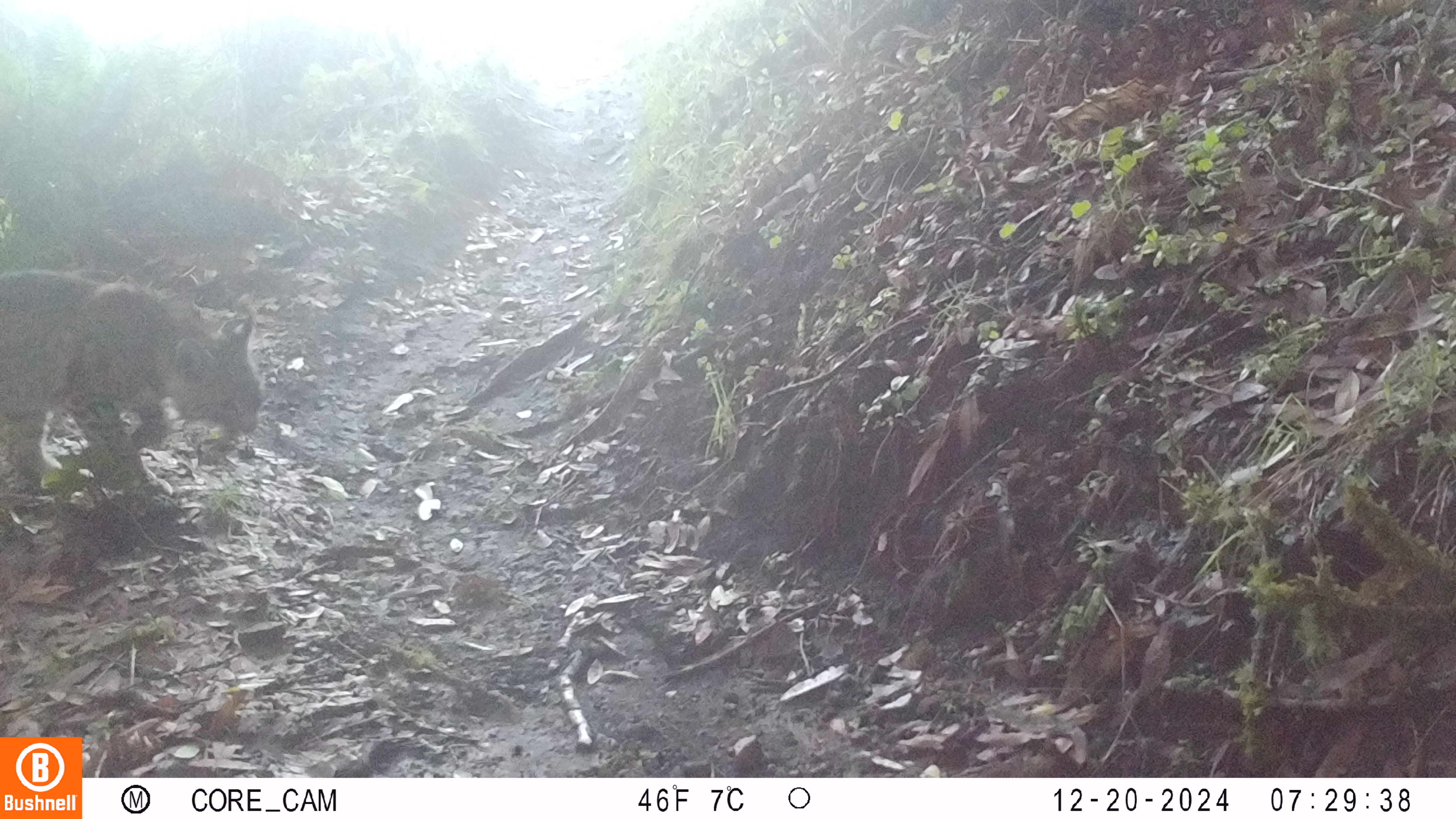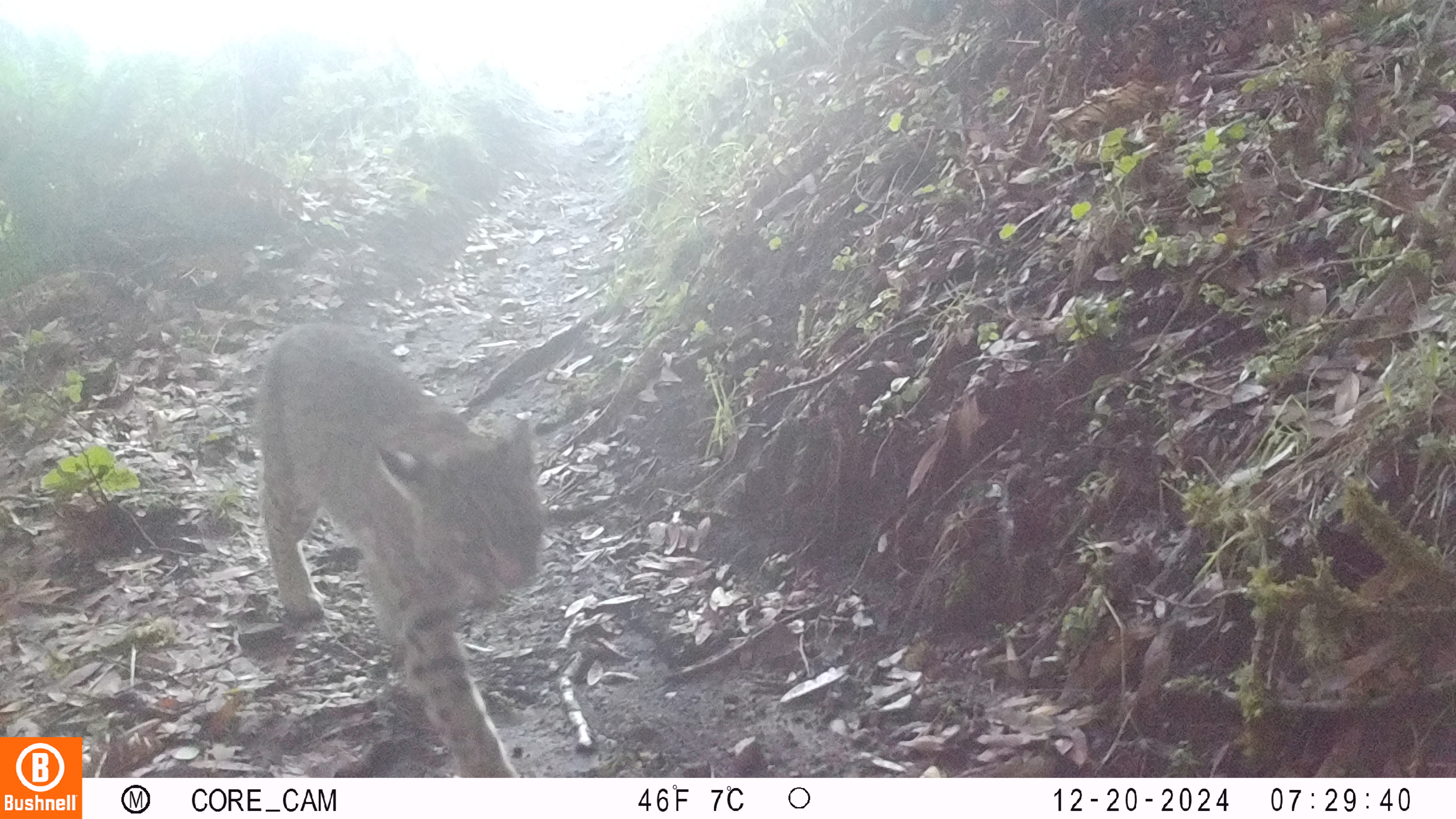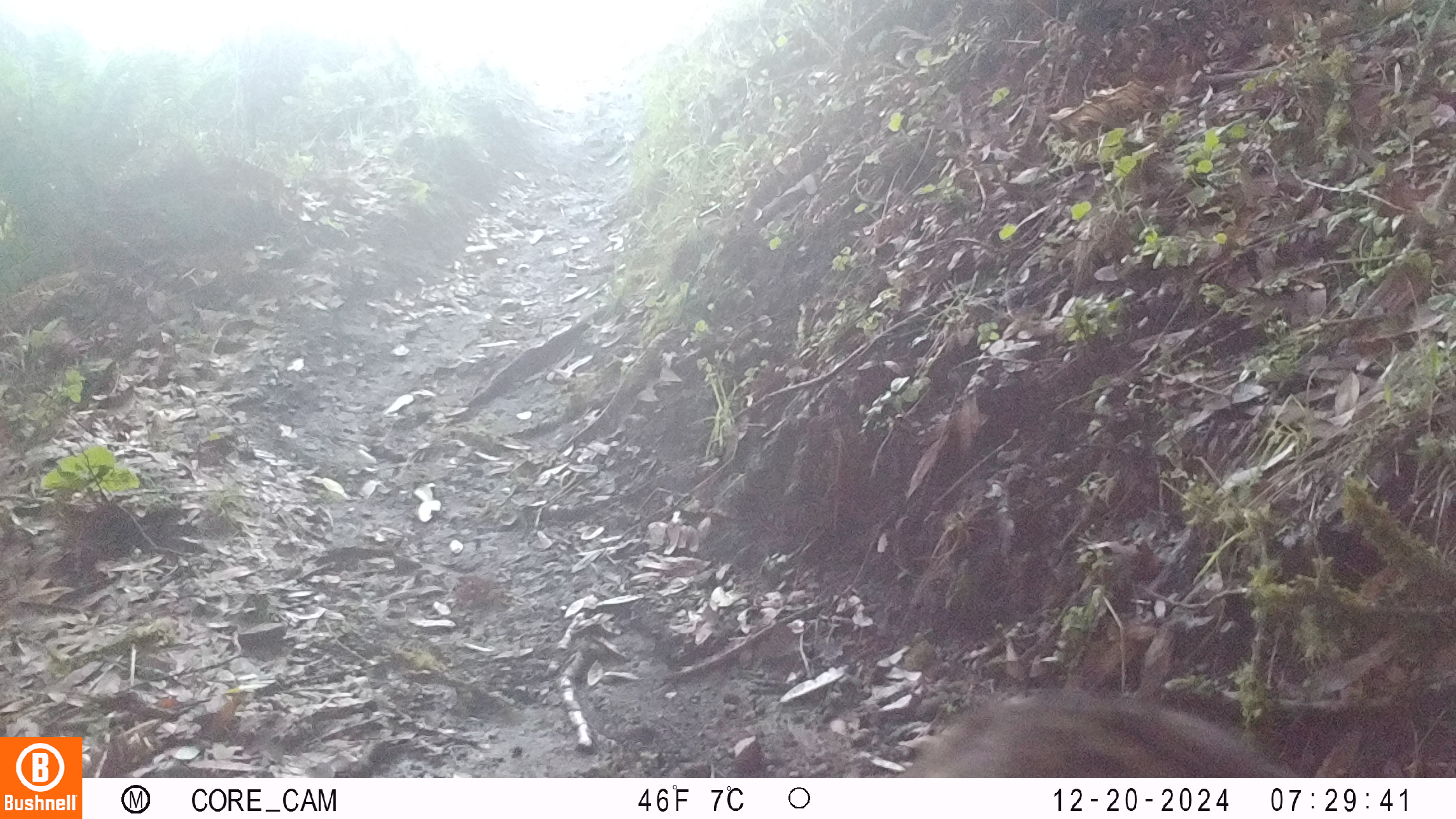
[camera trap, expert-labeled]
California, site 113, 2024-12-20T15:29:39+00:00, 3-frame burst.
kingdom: Animalia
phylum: Chordata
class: Mammalia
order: Carnivora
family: Felidae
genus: Lynx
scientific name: Lynx rufus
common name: bobcat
Bobcat (Lynx rufus).